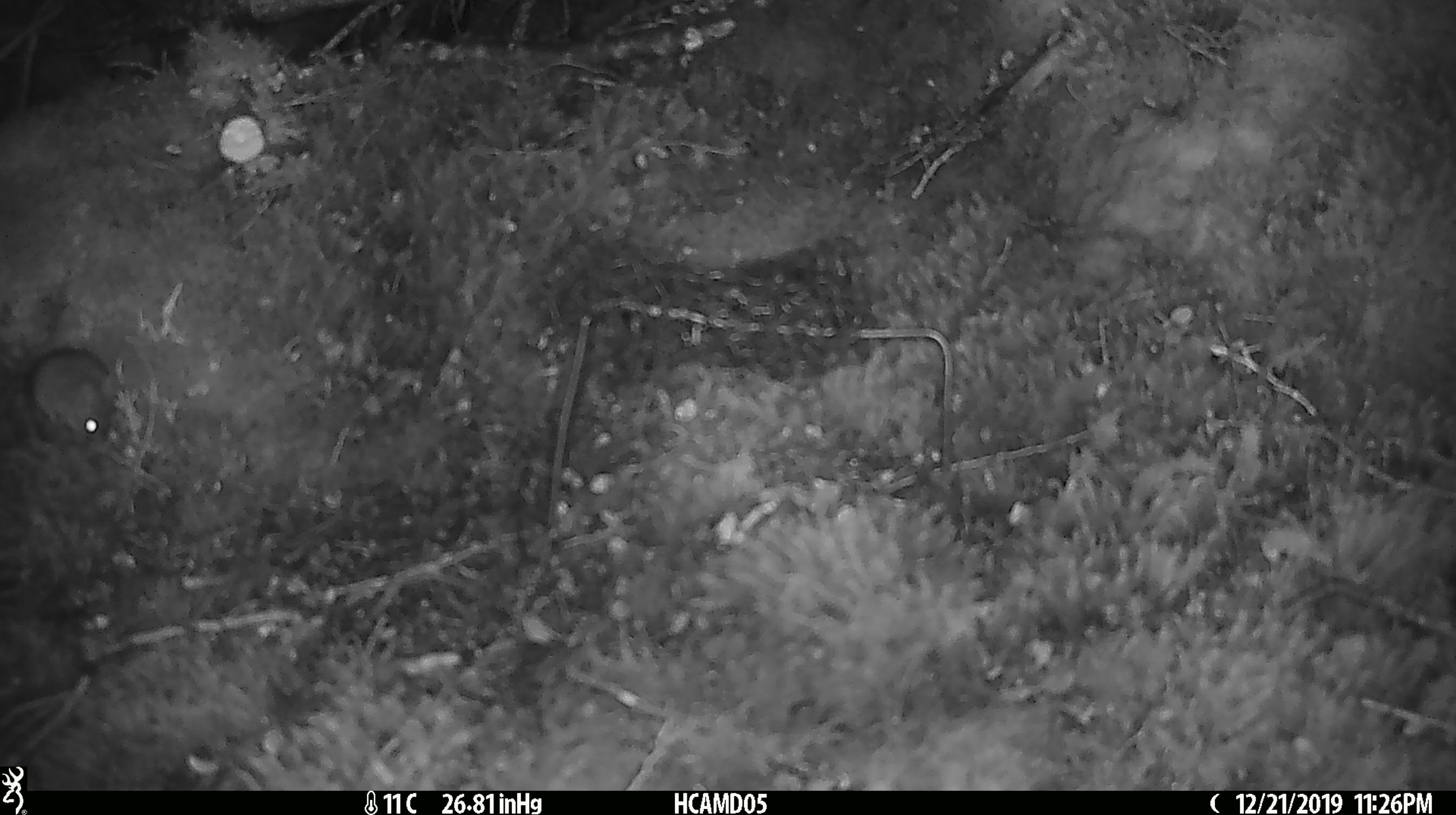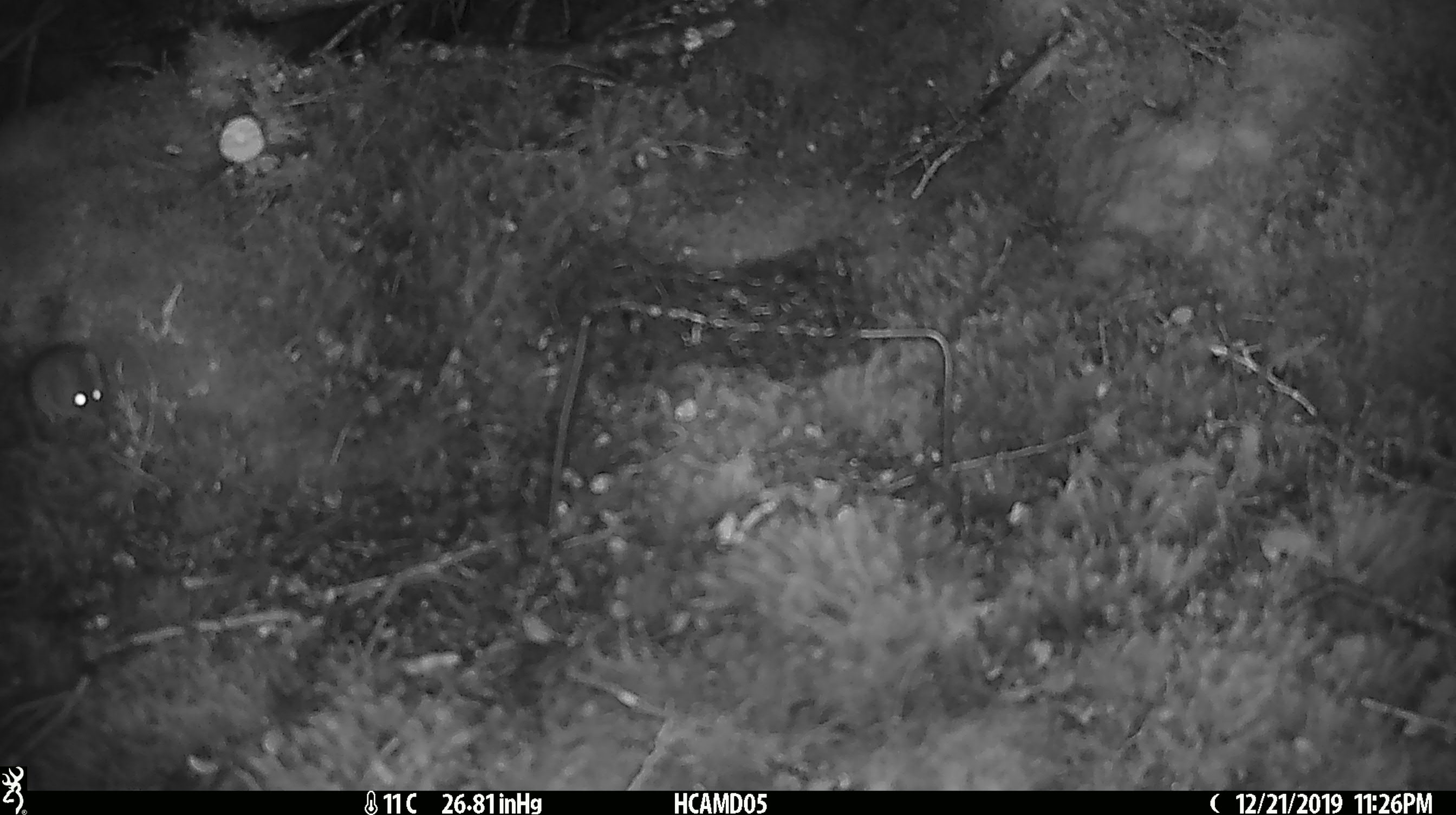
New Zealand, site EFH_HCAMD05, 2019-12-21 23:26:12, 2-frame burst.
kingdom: Animalia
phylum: Chordata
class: Mammalia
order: Rodentia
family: Muridae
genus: Mus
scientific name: Mus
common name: mouse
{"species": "mouse (Mus)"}